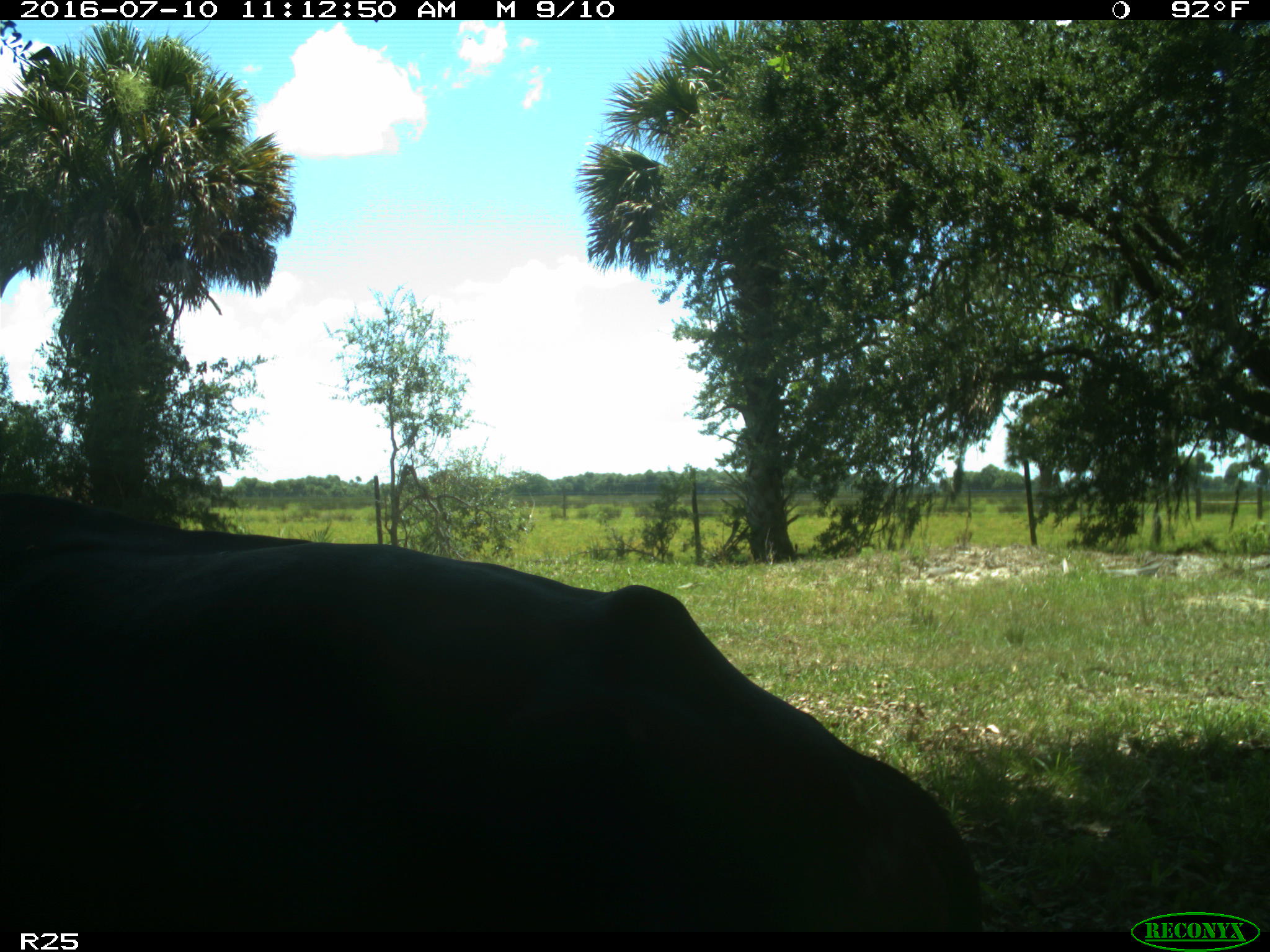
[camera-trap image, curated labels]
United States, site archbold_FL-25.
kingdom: Animalia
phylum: Chordata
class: Mammalia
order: Artiodactyla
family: Bovidae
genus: Bos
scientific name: Bos taurus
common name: domestic cow